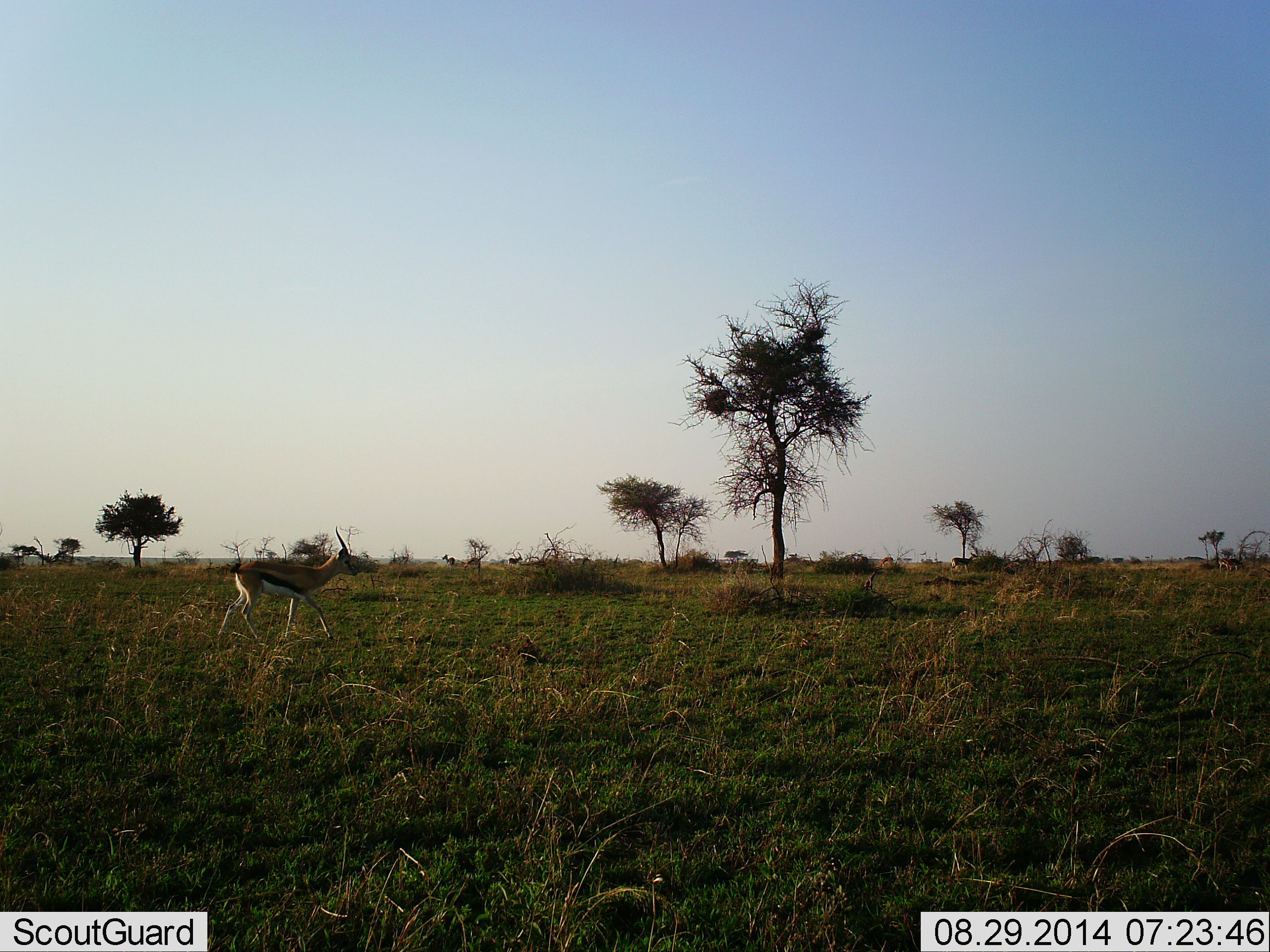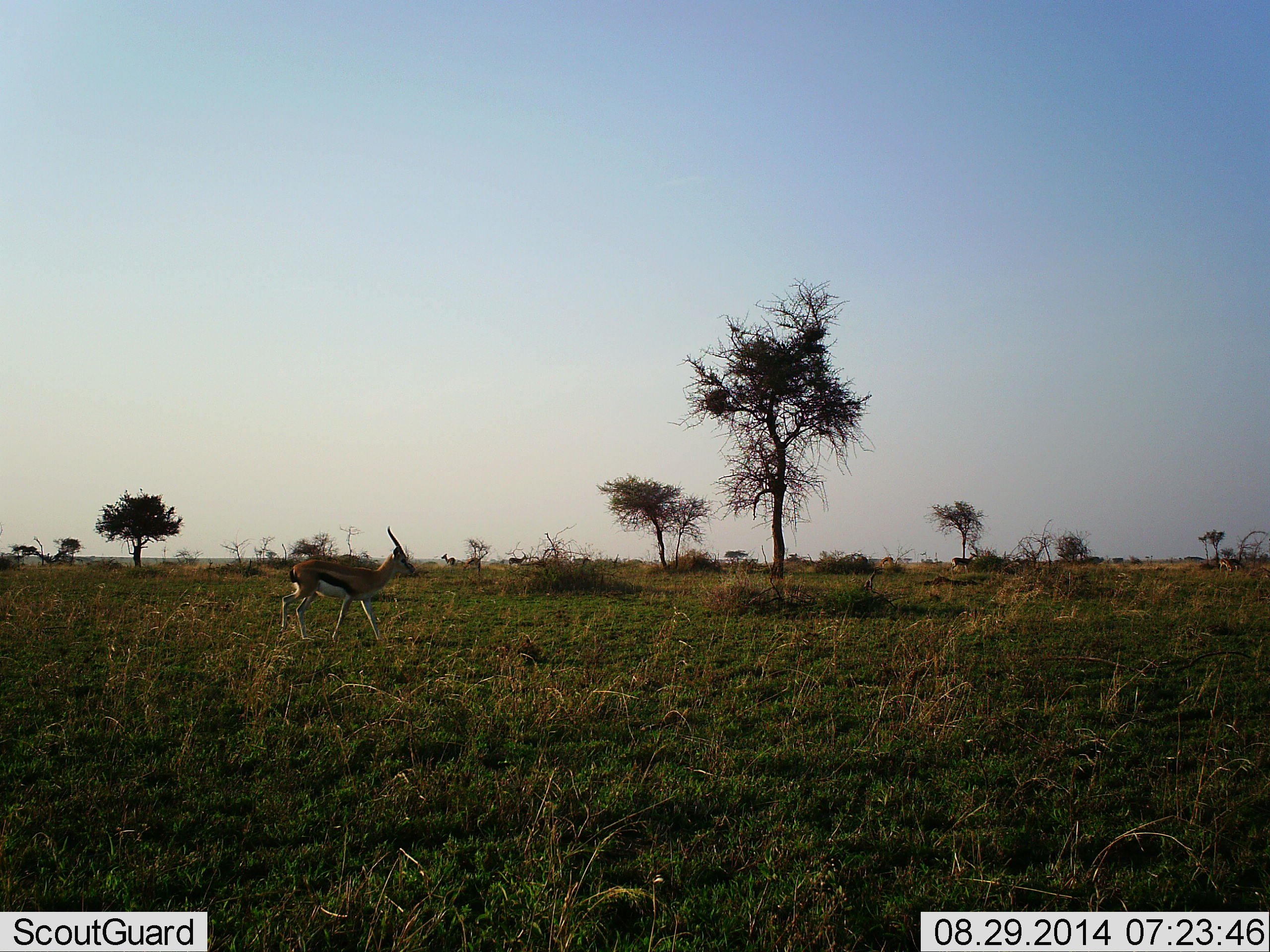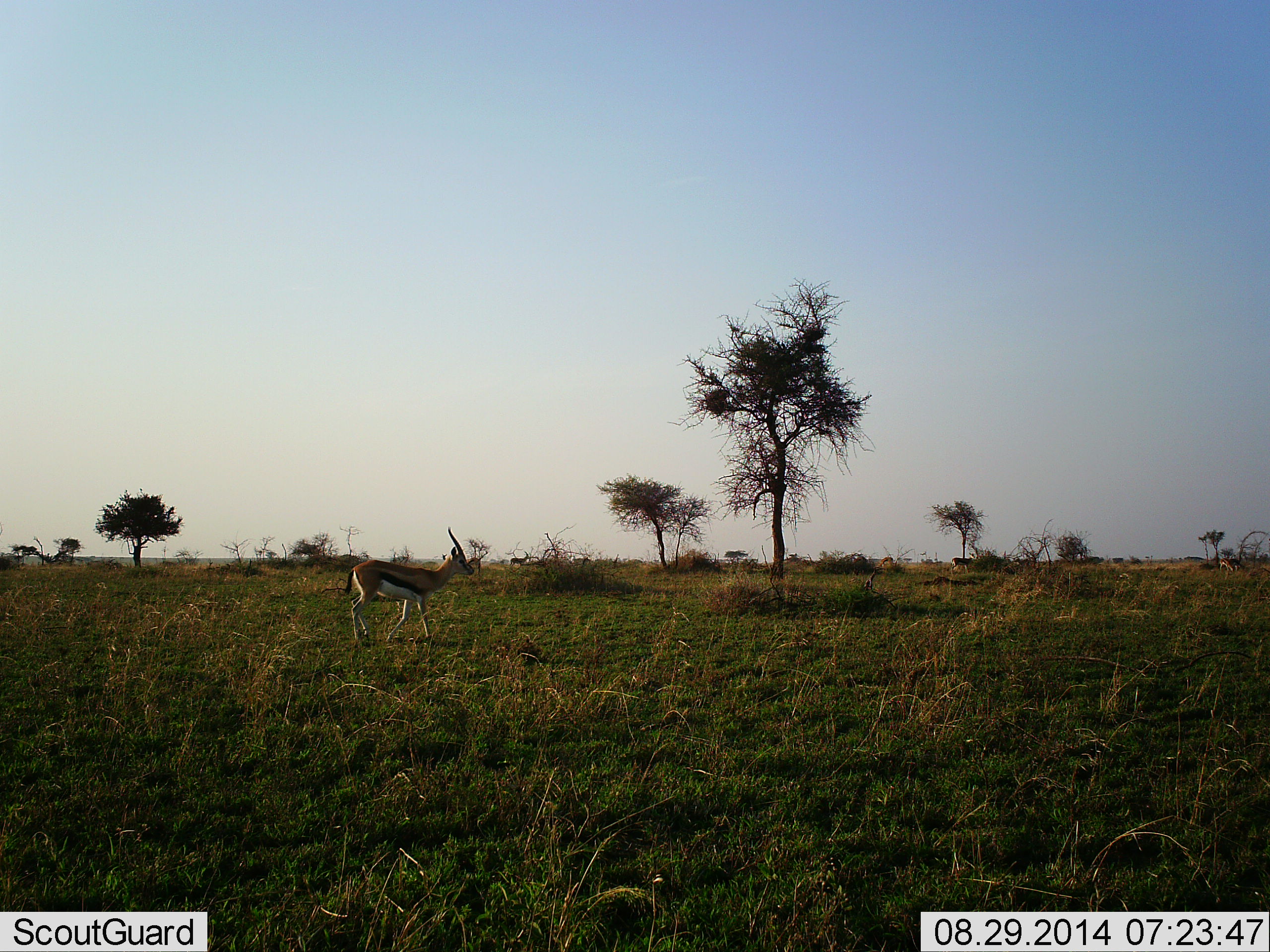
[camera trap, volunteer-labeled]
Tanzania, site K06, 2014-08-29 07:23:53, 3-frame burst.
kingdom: Animalia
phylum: Chordata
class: Mammalia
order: Artiodactyla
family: Bovidae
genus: Eudorcas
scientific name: Eudorcas thomsonii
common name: thomson's gazelle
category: gazellethomsons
Gazellethomsons (thomson's gazelle) (Eudorcas thomsonii), count 1. Behavior (volunteer vote fractions): standing 20%, resting 0%, moving 90%, interacting 0%. Young present (vote fraction): 0%. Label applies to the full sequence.